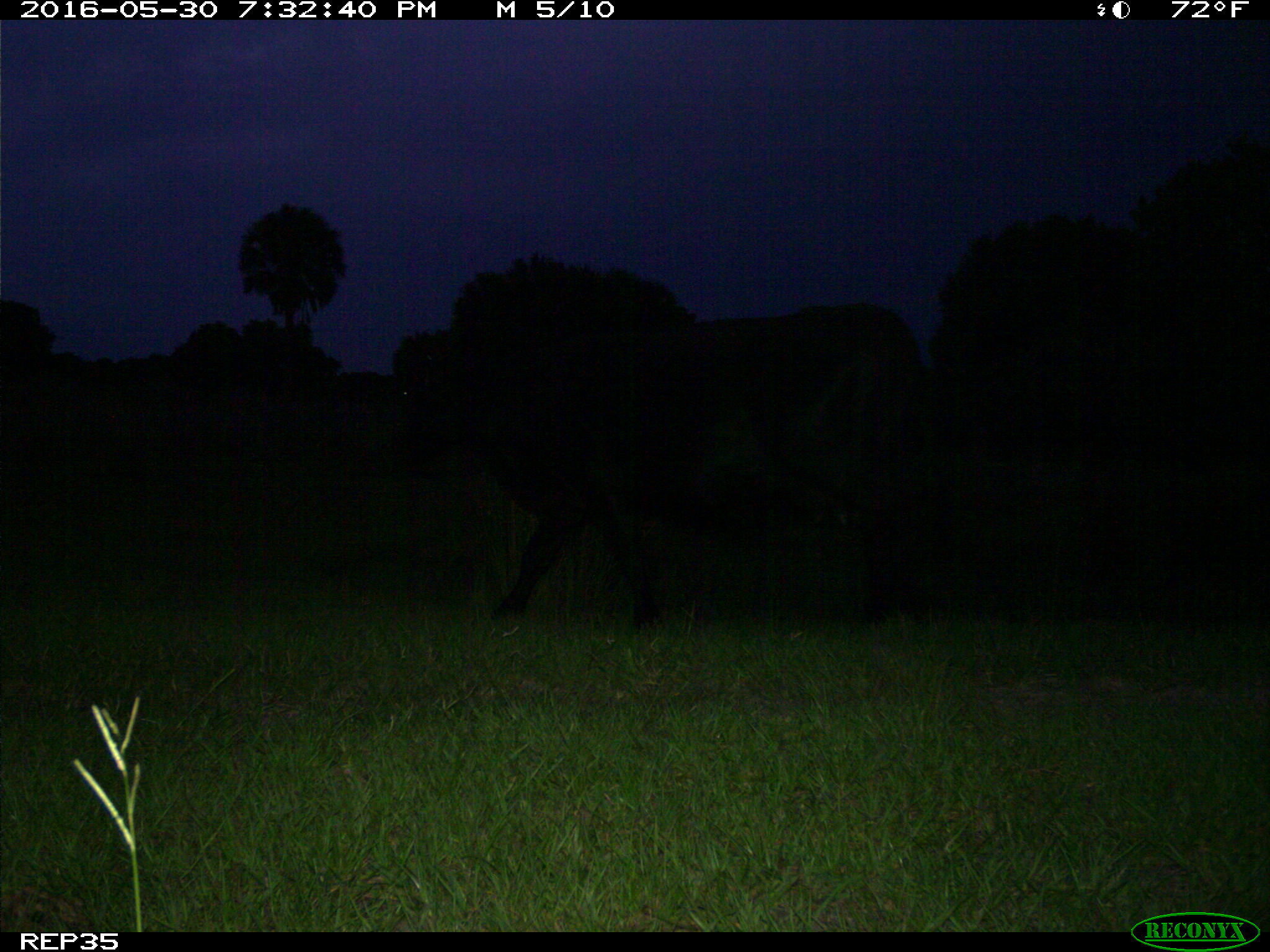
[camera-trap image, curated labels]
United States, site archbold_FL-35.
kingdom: Animalia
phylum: Chordata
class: Mammalia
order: Artiodactyla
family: Bovidae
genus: Bos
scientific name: Bos taurus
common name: domestic cow